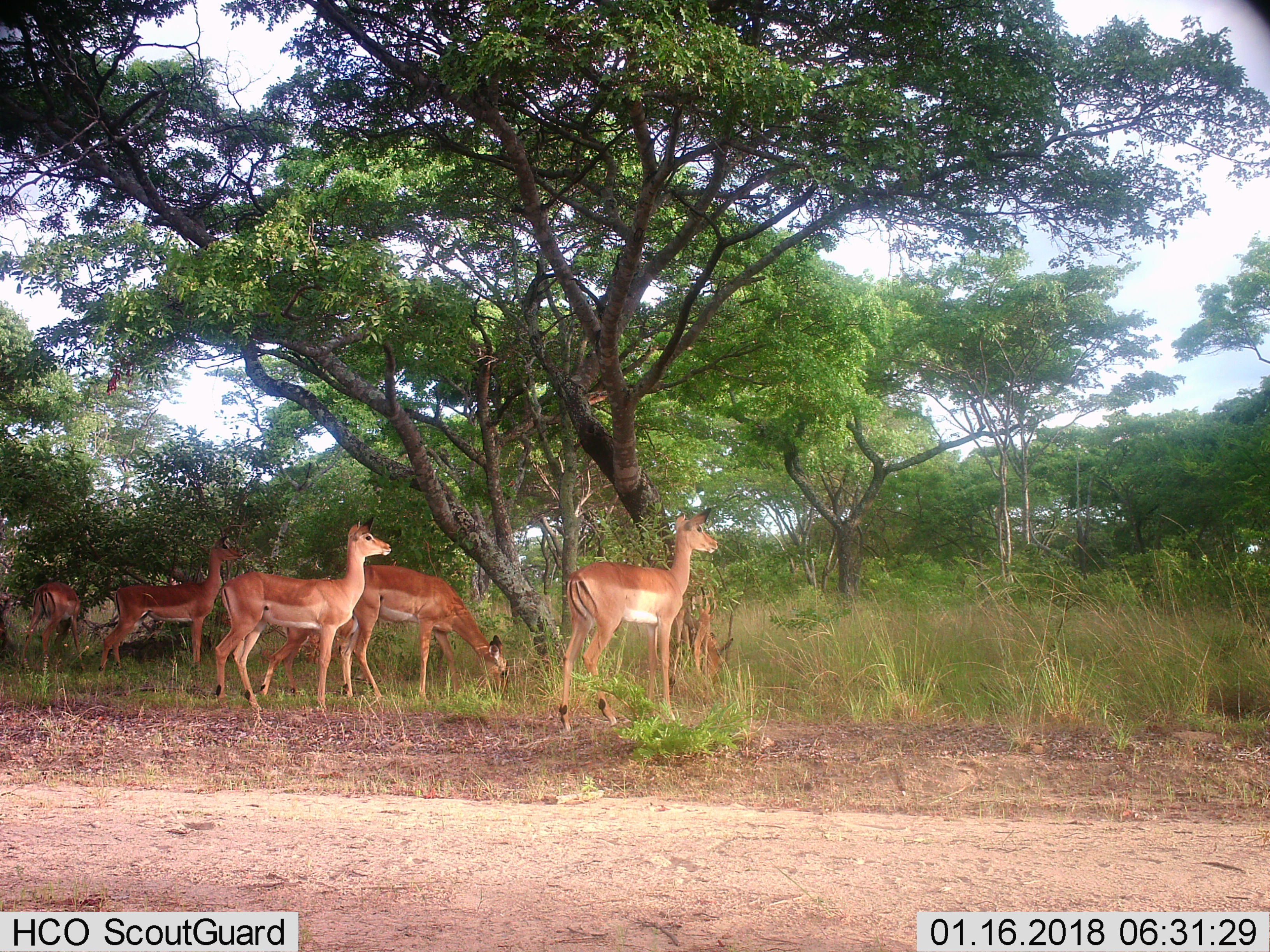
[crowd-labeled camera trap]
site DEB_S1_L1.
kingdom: Animalia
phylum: Chordata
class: Mammalia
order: Artiodactyla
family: Bovidae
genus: Aepyceros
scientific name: Aepyceros melampus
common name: impala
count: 6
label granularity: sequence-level